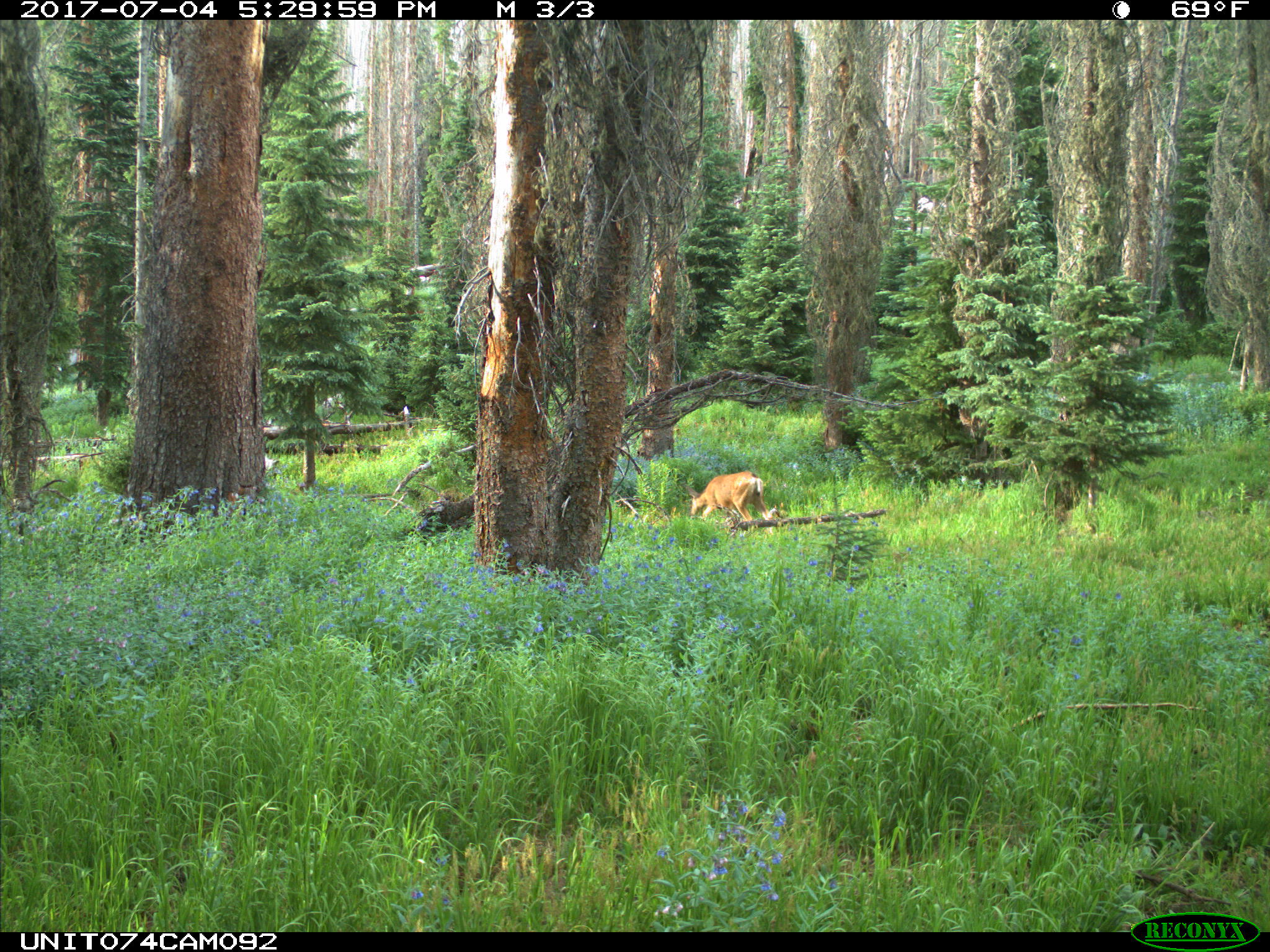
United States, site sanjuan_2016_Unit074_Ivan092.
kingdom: Animalia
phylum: Chordata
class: Mammalia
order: Artiodactyla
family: Cervidae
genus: Odocoileus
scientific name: Odocoileus hemionus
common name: mule deer